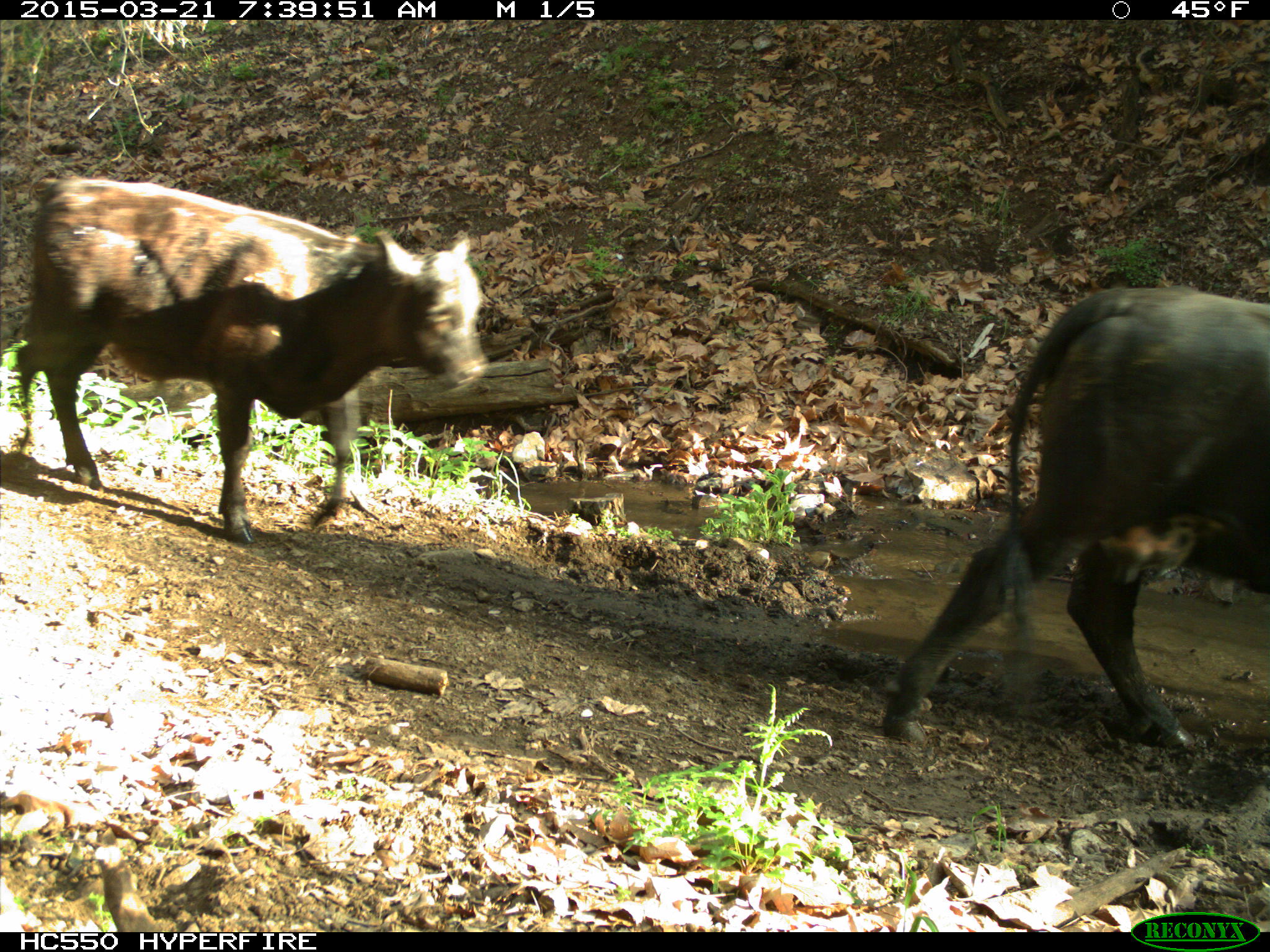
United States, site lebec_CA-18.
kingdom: Animalia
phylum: Chordata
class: Mammalia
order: Artiodactyla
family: Bovidae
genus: Bos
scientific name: Bos taurus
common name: domestic cow